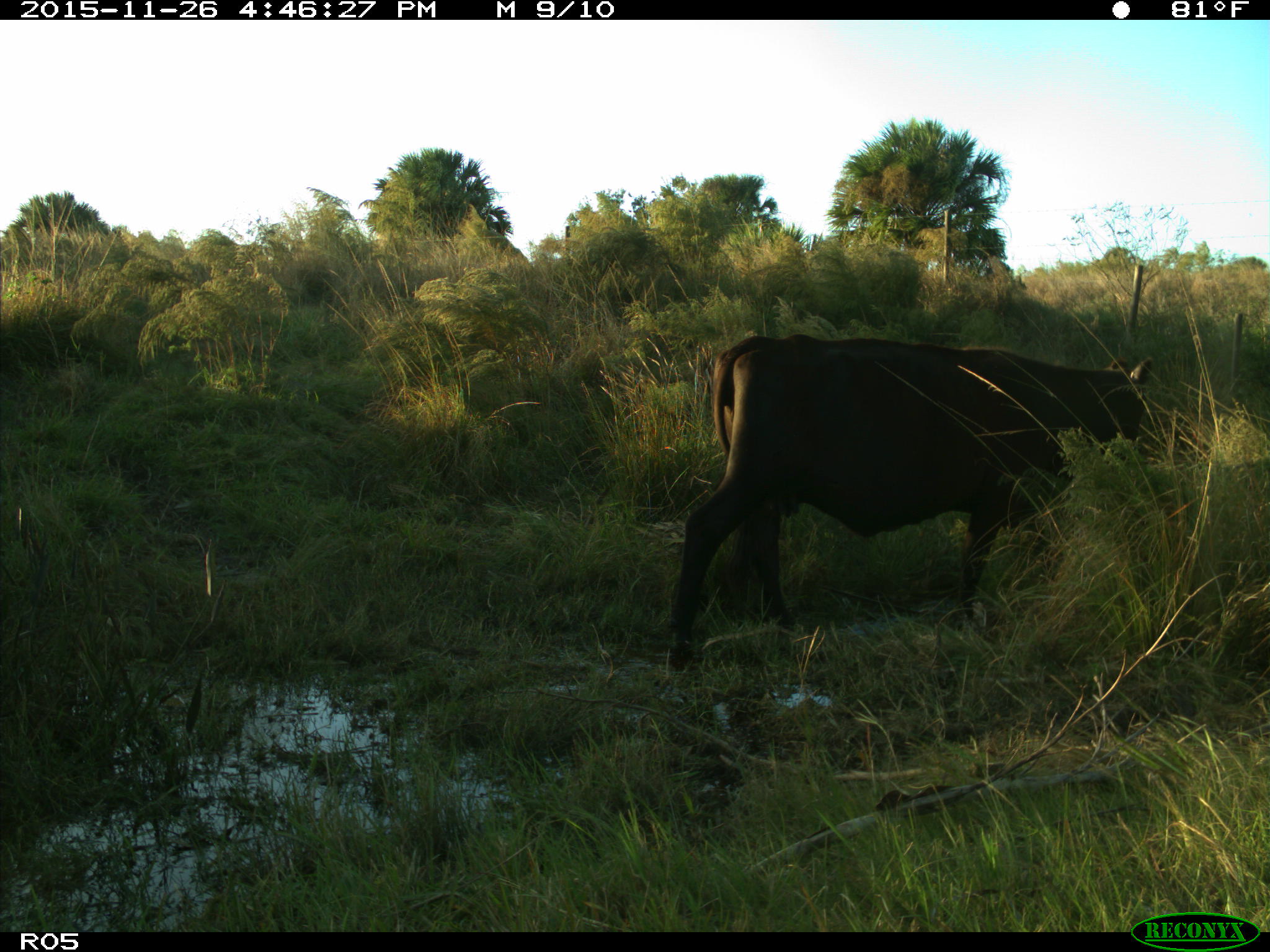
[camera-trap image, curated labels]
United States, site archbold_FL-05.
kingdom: Animalia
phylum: Chordata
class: Mammalia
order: Artiodactyla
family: Bovidae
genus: Bos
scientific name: Bos taurus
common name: domestic cow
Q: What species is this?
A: Bos taurus (domestic cow).